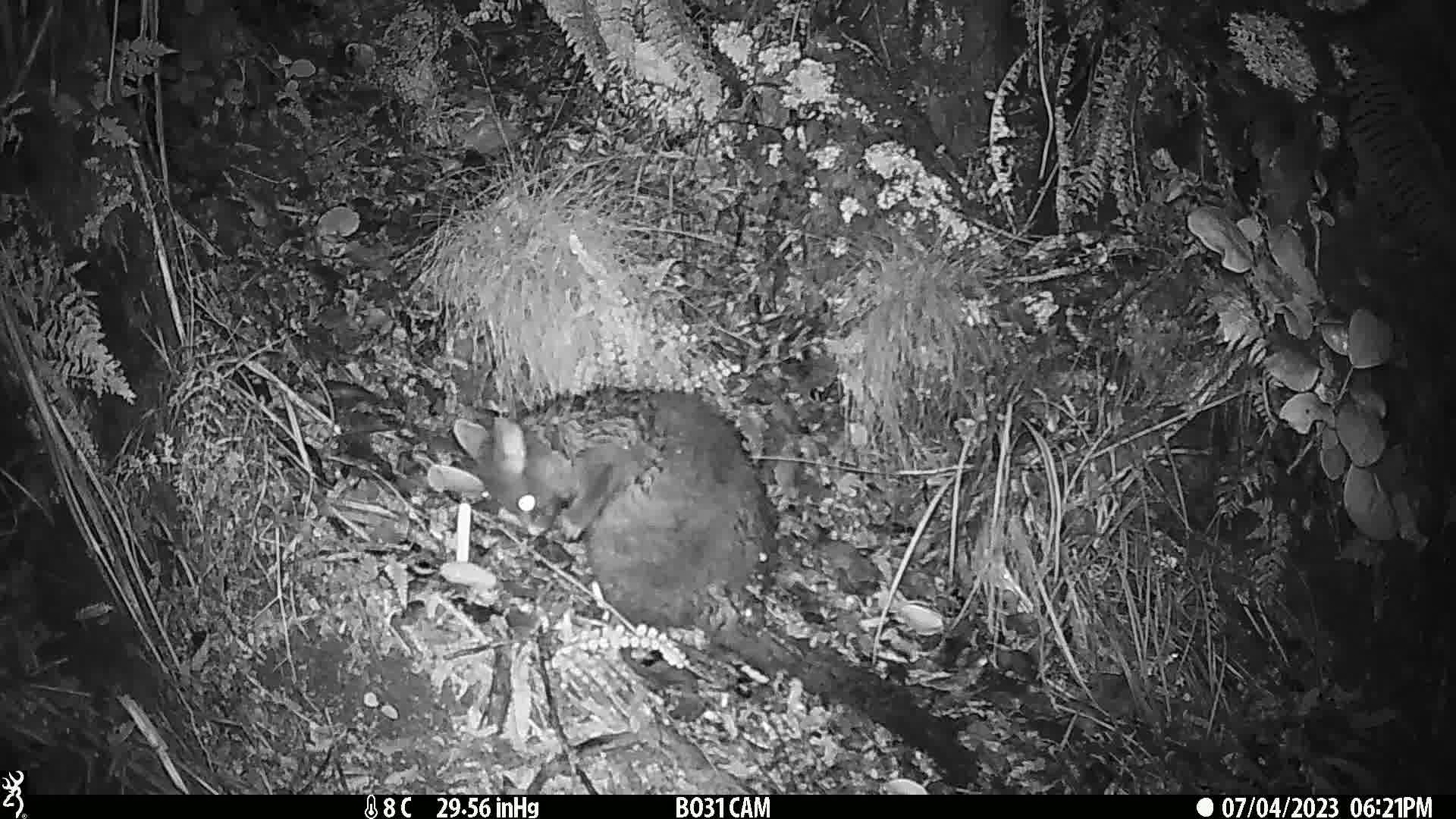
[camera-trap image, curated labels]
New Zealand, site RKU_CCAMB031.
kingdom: Animalia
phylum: Chordata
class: Mammalia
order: Diprotodontia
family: Phalangeridae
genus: Trichosurus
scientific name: Trichosurus vulpecula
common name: common brushtail possum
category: possum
Possum (common brushtail possum) (Trichosurus vulpecula).